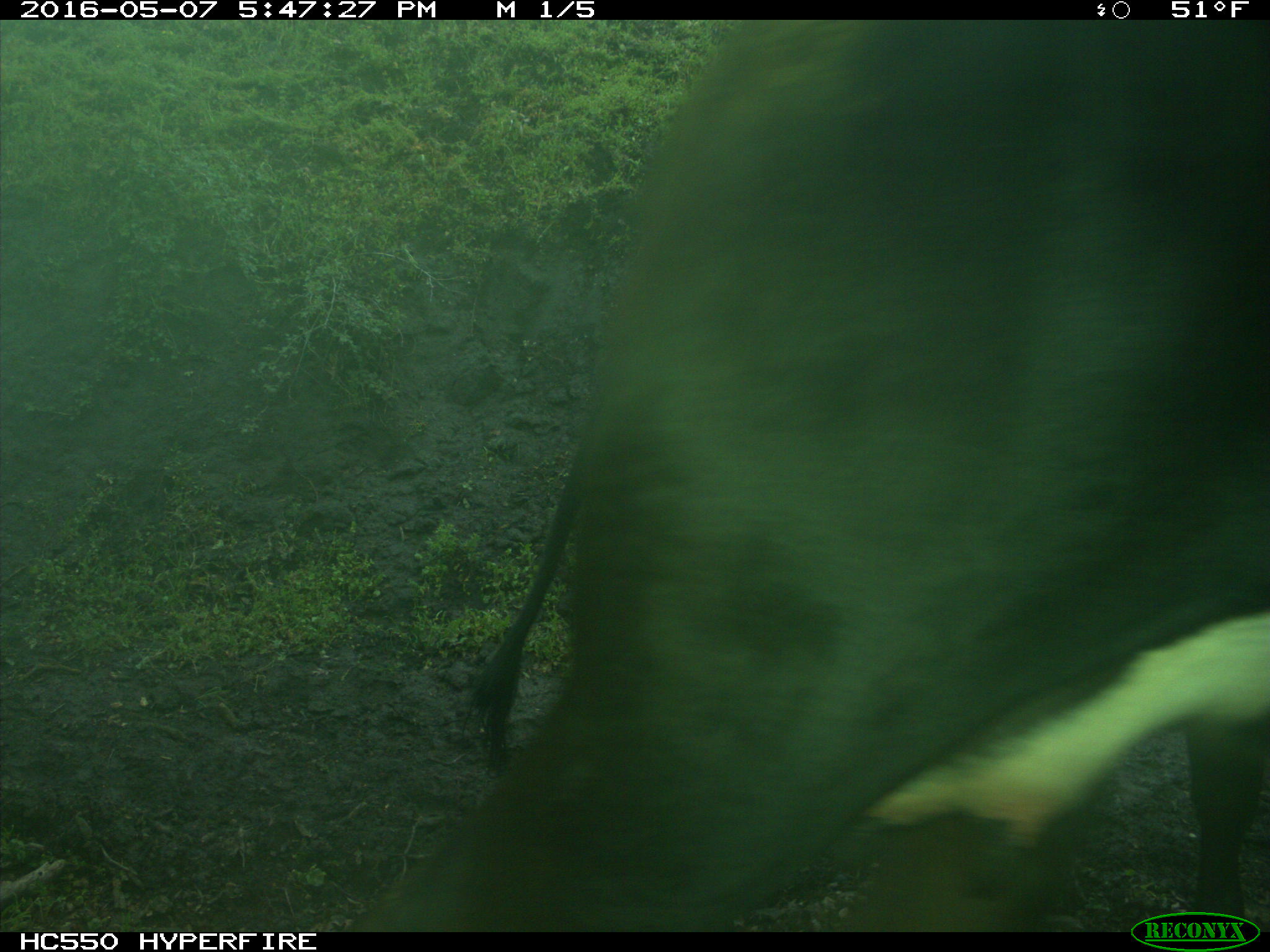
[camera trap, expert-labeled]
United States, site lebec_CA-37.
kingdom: Animalia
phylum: Chordata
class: Mammalia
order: Artiodactyla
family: Bovidae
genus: Bos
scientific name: Bos taurus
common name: domestic cow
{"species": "Bos taurus (domestic cow)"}